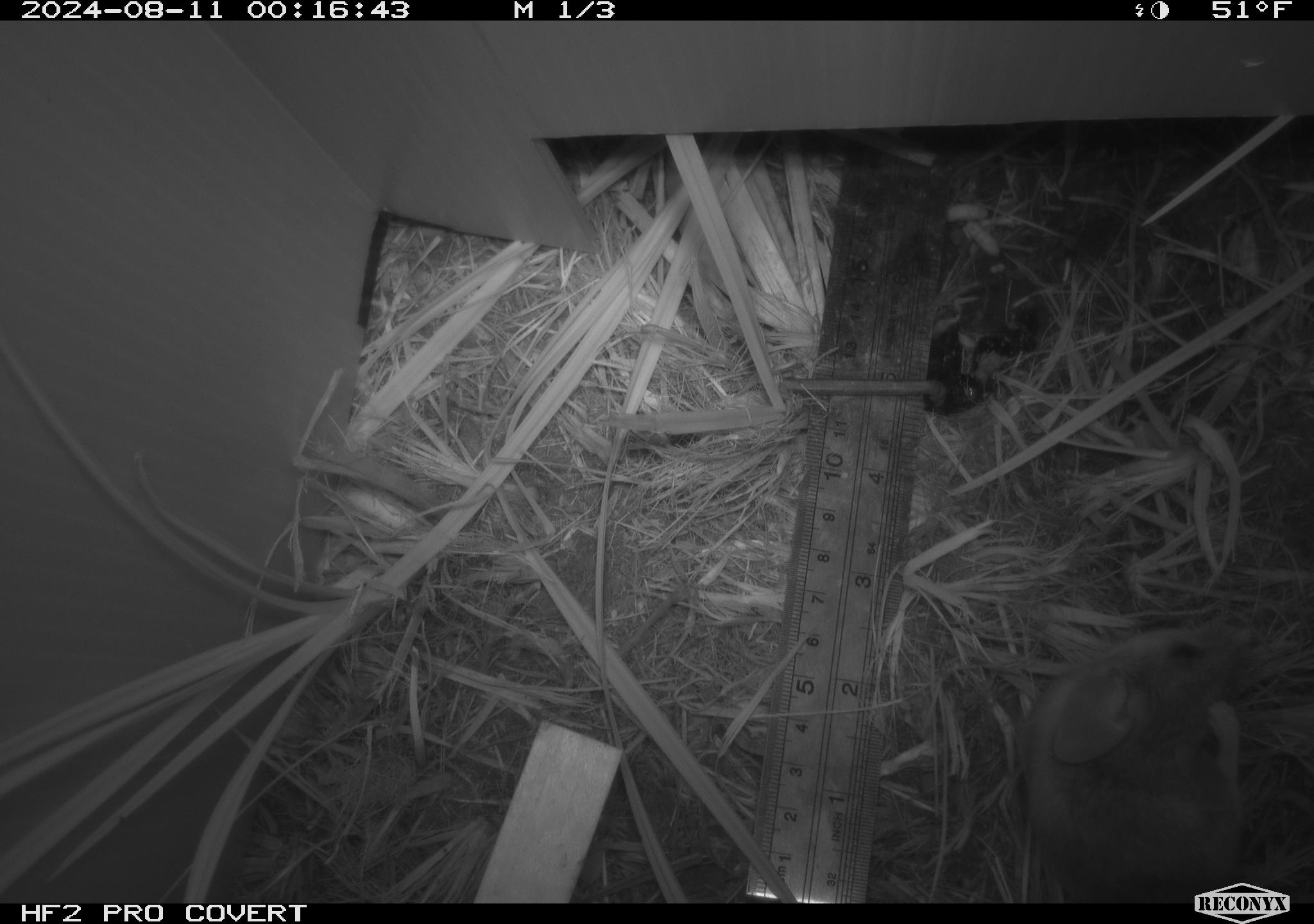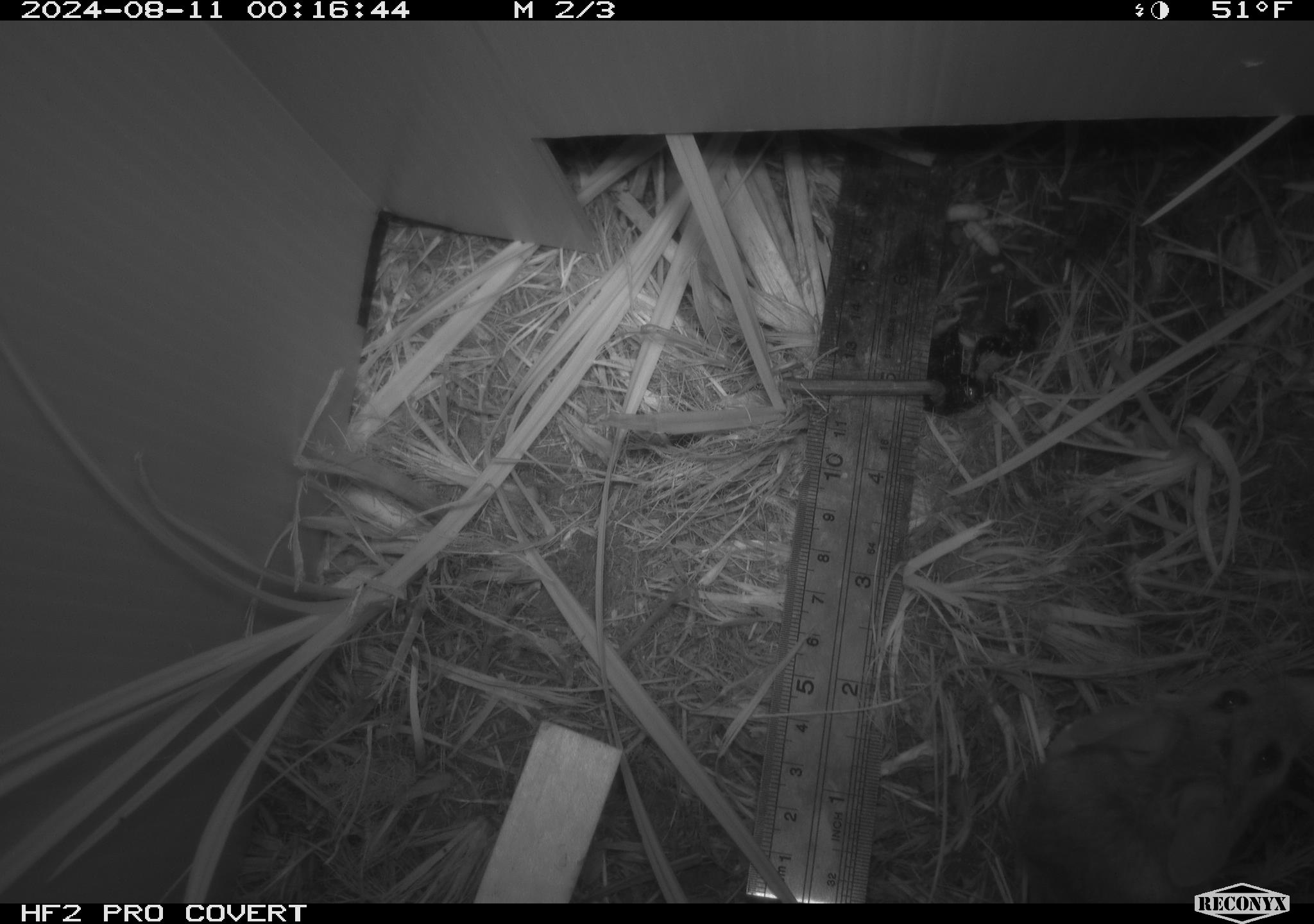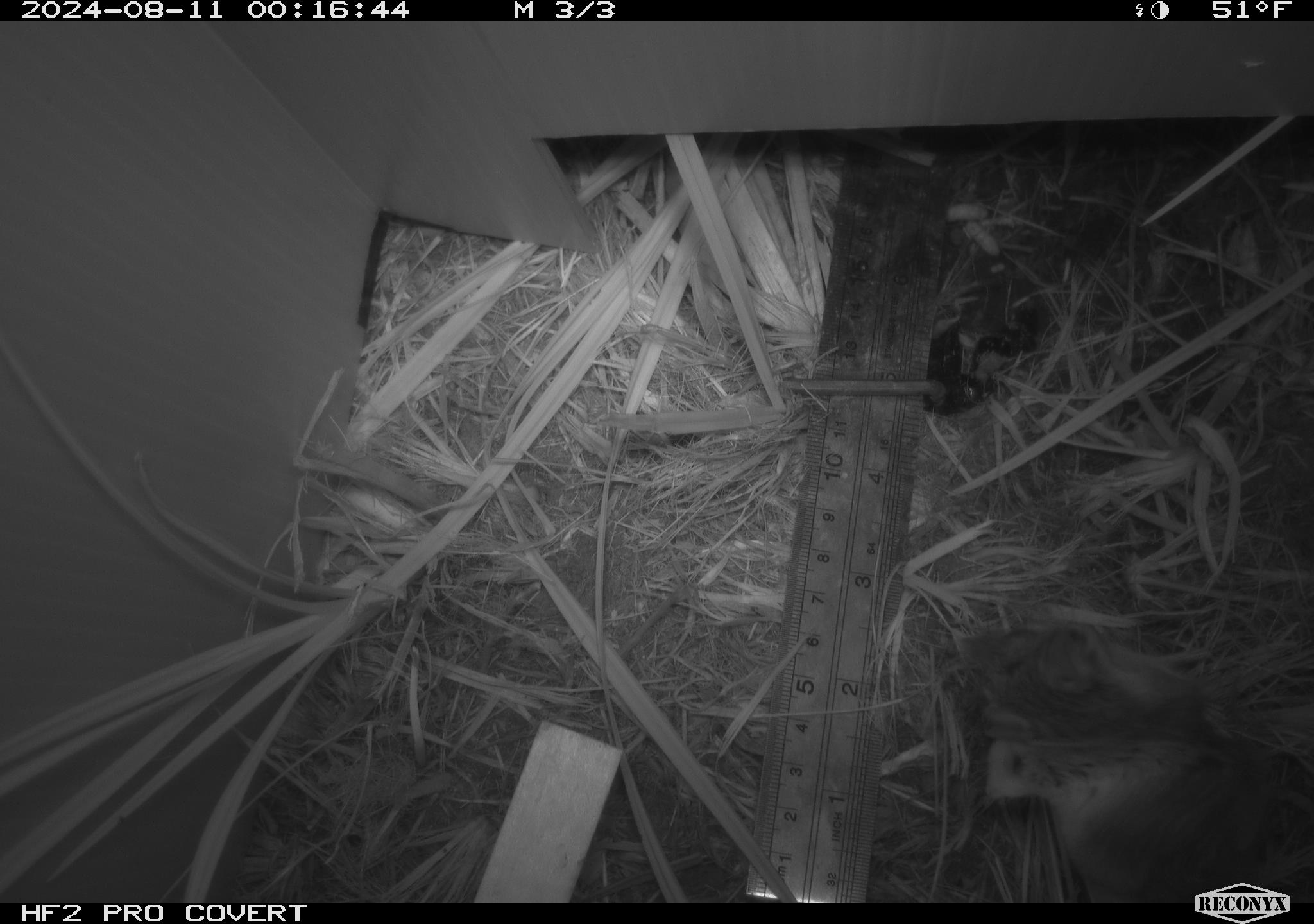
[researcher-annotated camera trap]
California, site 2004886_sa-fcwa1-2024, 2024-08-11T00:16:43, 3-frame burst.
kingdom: Animalia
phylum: Chordata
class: Mammalia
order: Rodentia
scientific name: Rodentia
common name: mouse species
Mouse species (Rodentia).